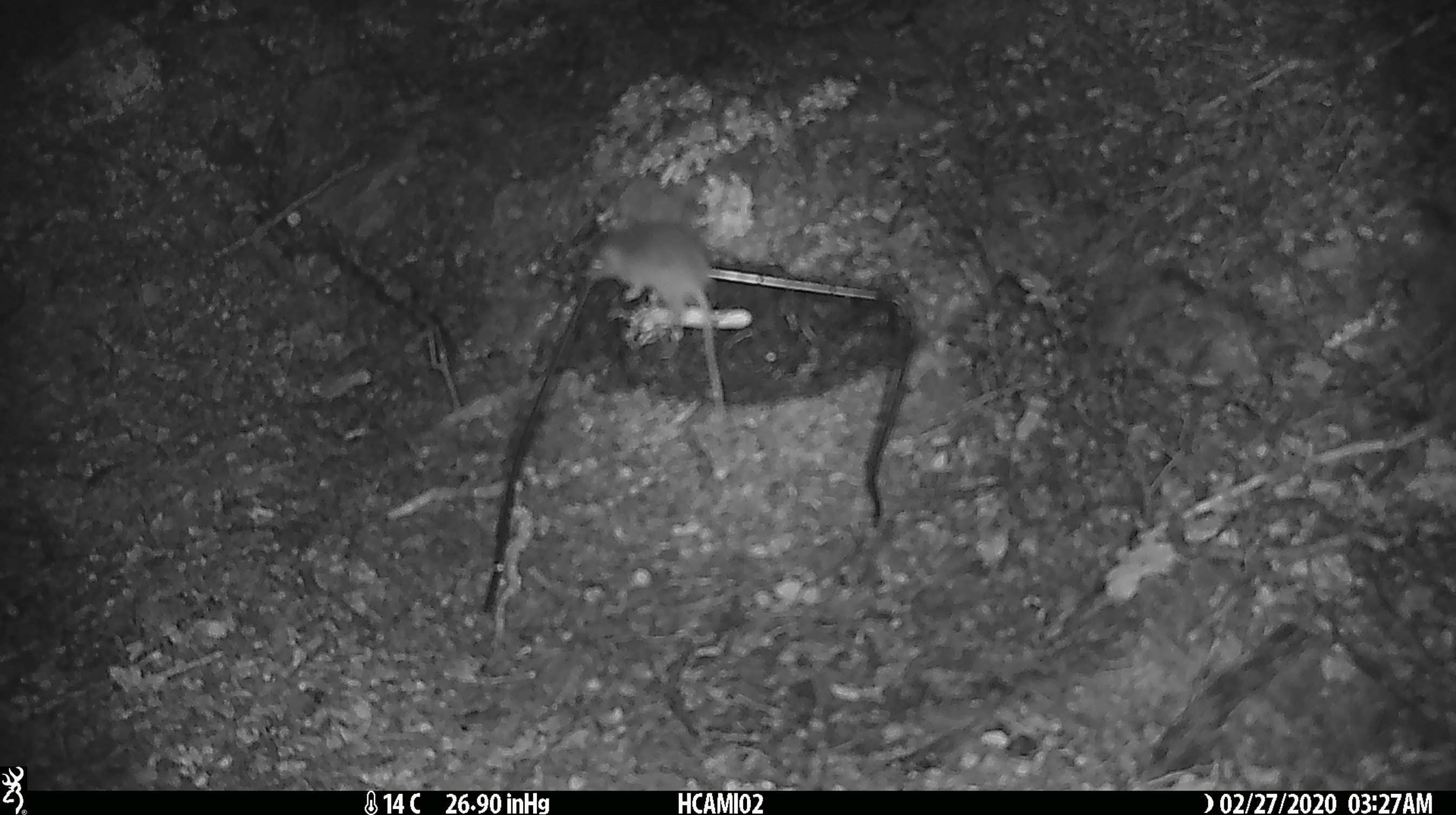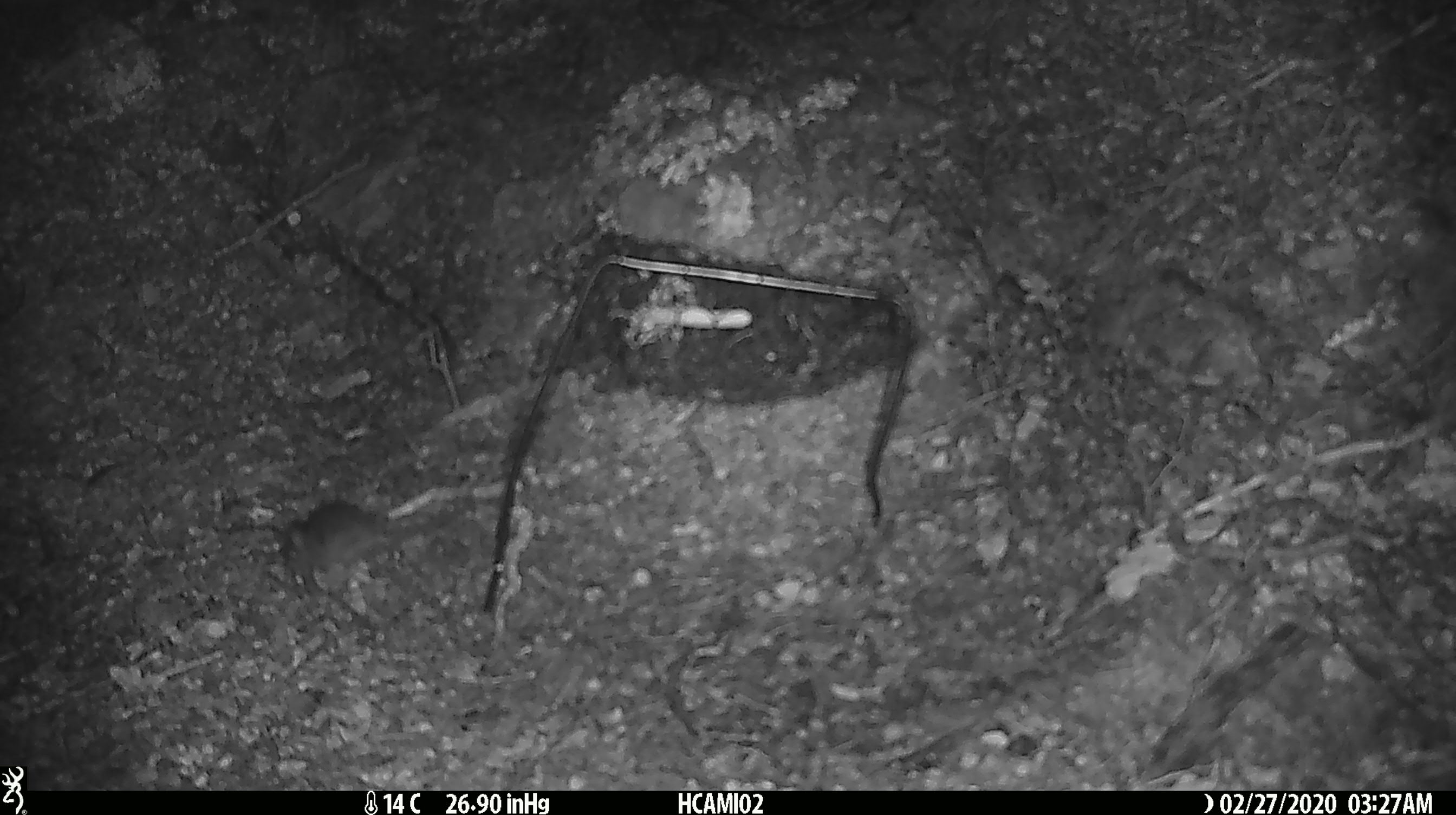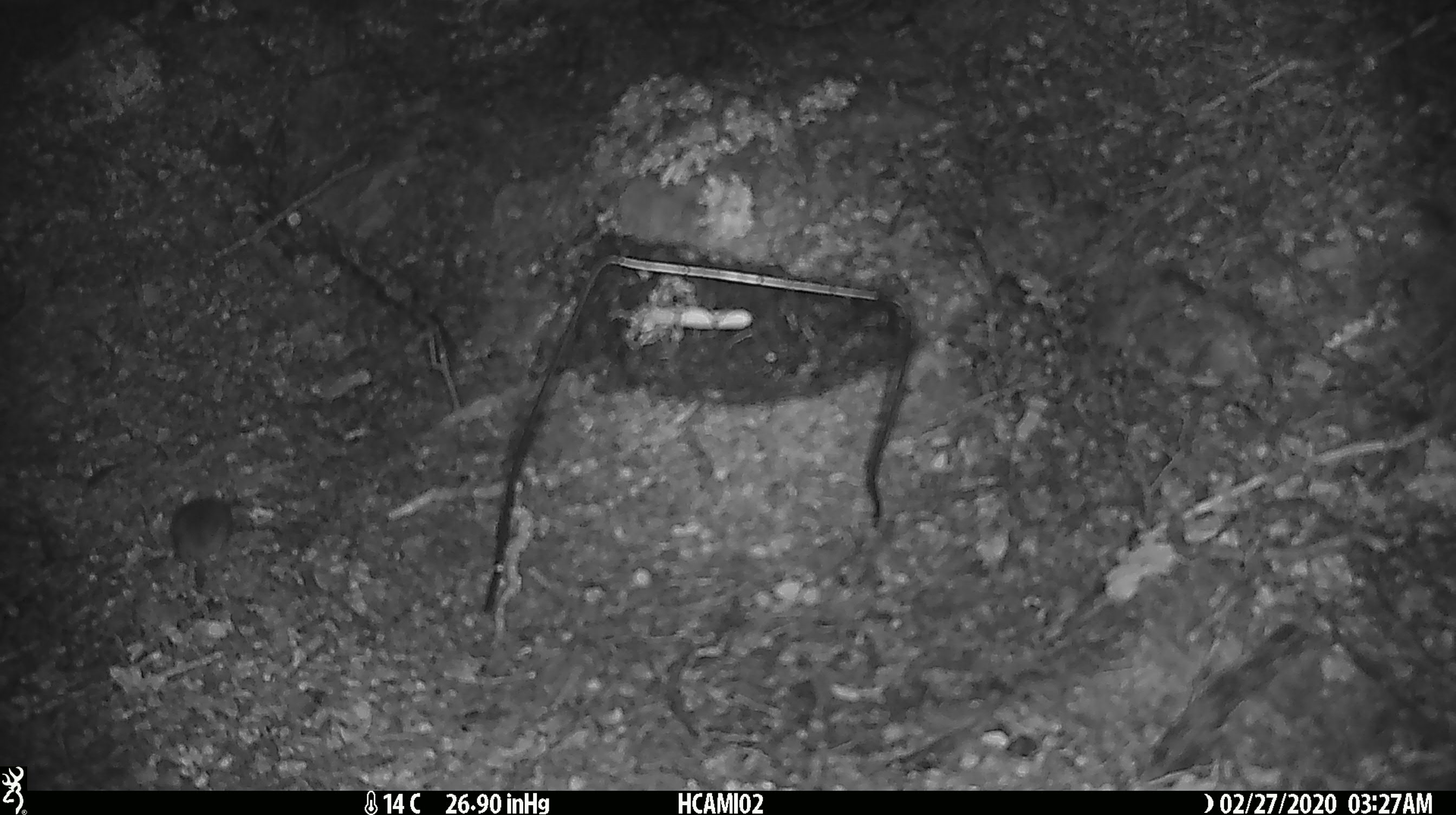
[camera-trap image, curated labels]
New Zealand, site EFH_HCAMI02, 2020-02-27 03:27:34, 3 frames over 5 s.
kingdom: Animalia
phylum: Chordata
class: Mammalia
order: Rodentia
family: Muridae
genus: Mus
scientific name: Mus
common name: mouse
Mouse (Mus).